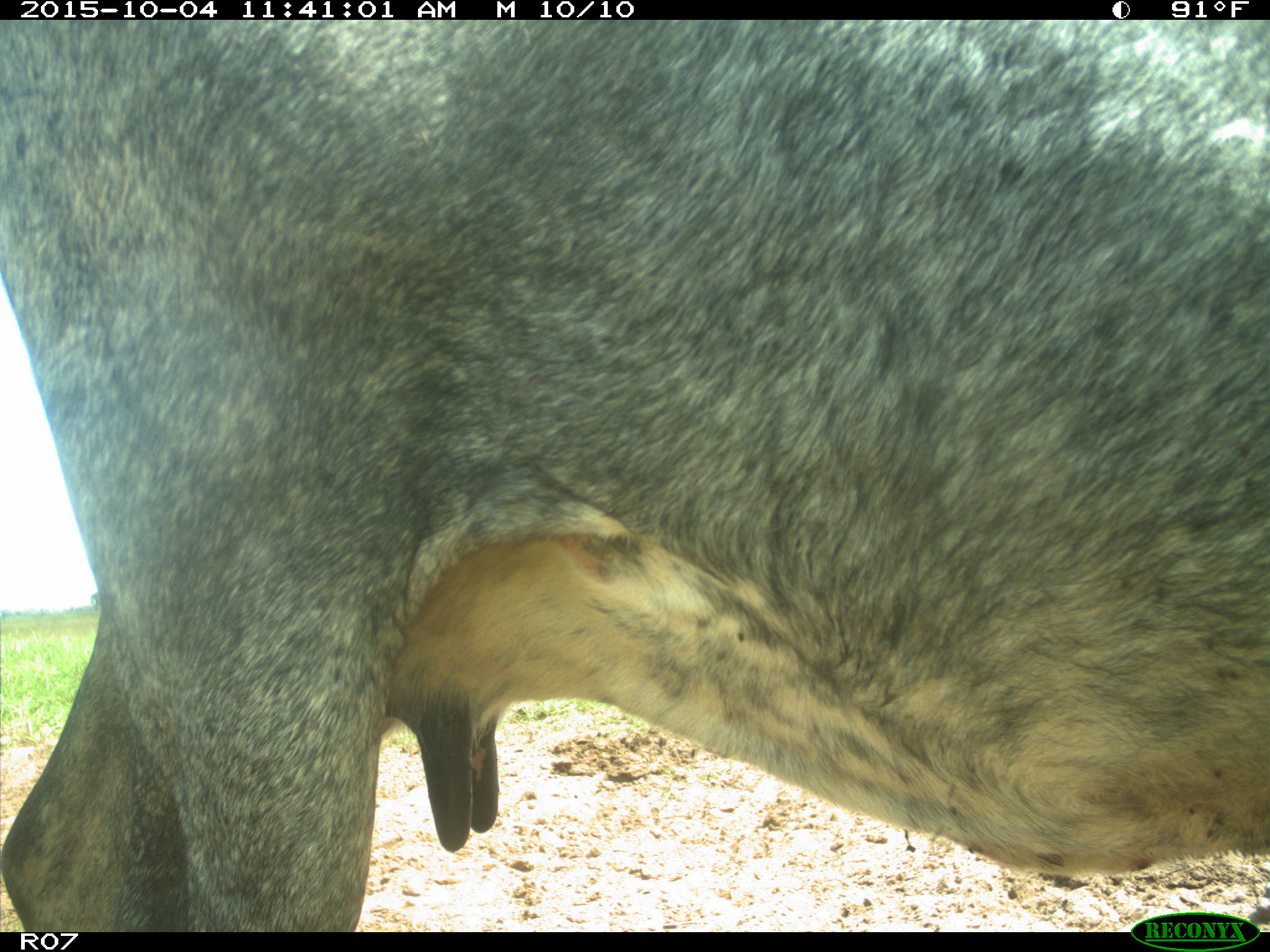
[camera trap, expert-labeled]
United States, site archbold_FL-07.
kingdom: Animalia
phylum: Chordata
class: Mammalia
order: Artiodactyla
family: Bovidae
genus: Bos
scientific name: Bos taurus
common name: domestic cow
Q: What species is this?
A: Bos taurus (domestic cow).